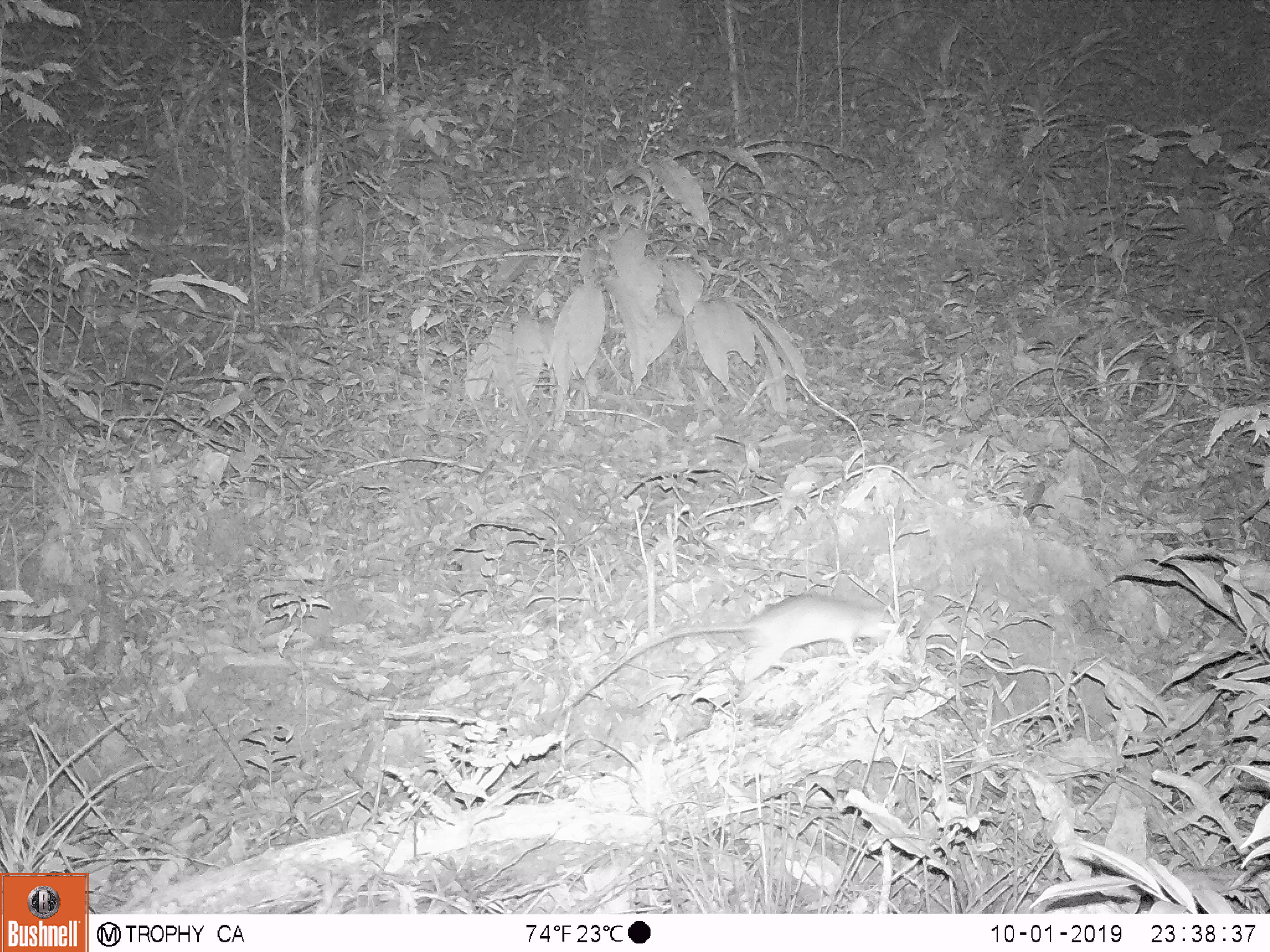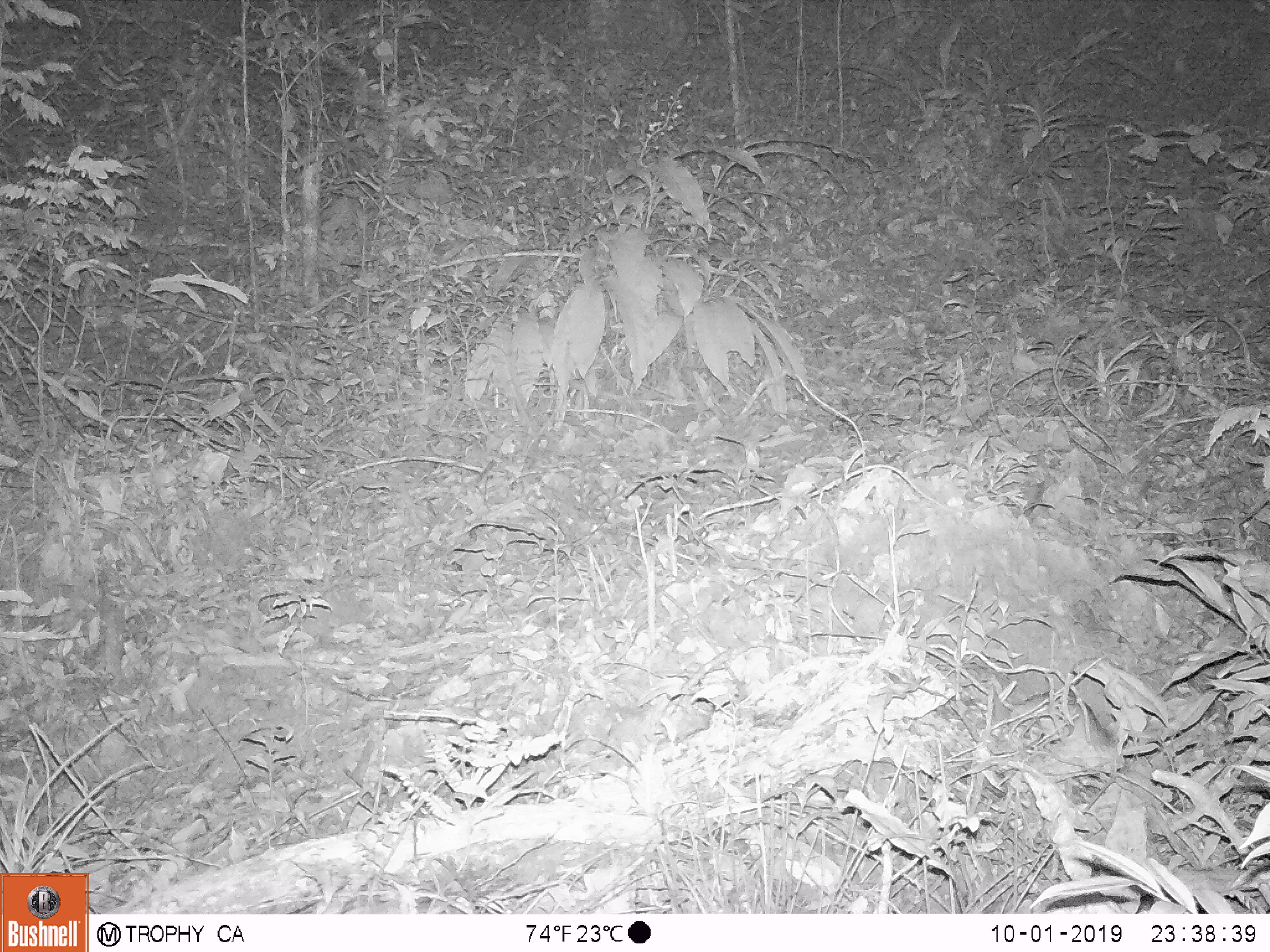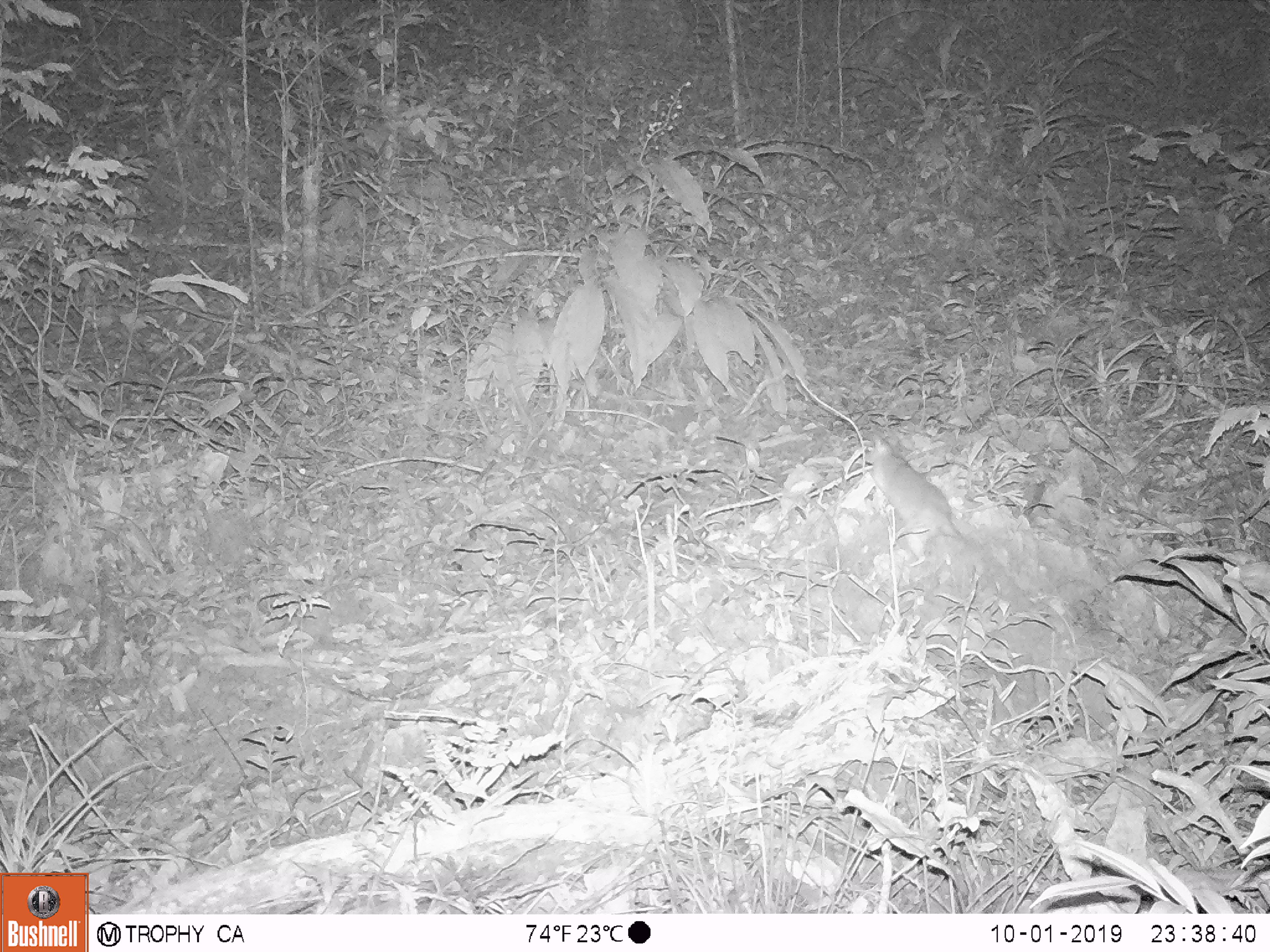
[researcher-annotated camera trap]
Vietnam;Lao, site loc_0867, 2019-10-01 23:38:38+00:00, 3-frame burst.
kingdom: Animalia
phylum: Chordata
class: Mammalia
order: Rodentia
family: Muridae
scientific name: Muridae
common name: old-world mice and rats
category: unidentified murid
Unidentified murid (old-world mice and rats) (Muridae). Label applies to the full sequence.